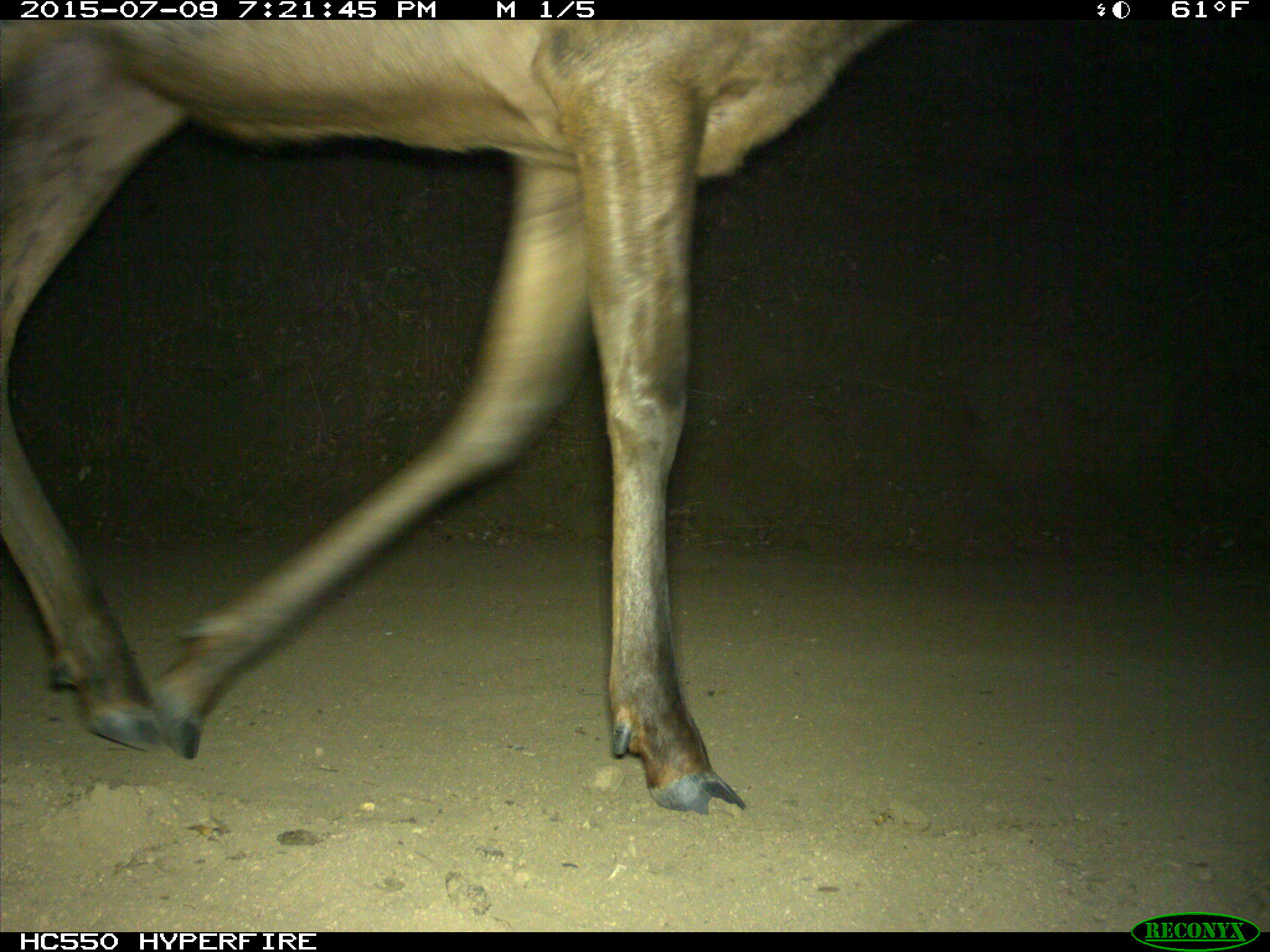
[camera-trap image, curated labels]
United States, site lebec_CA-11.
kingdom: Animalia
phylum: Chordata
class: Mammalia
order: Artiodactyla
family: Cervidae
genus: Cervus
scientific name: Cervus canadensis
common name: elk